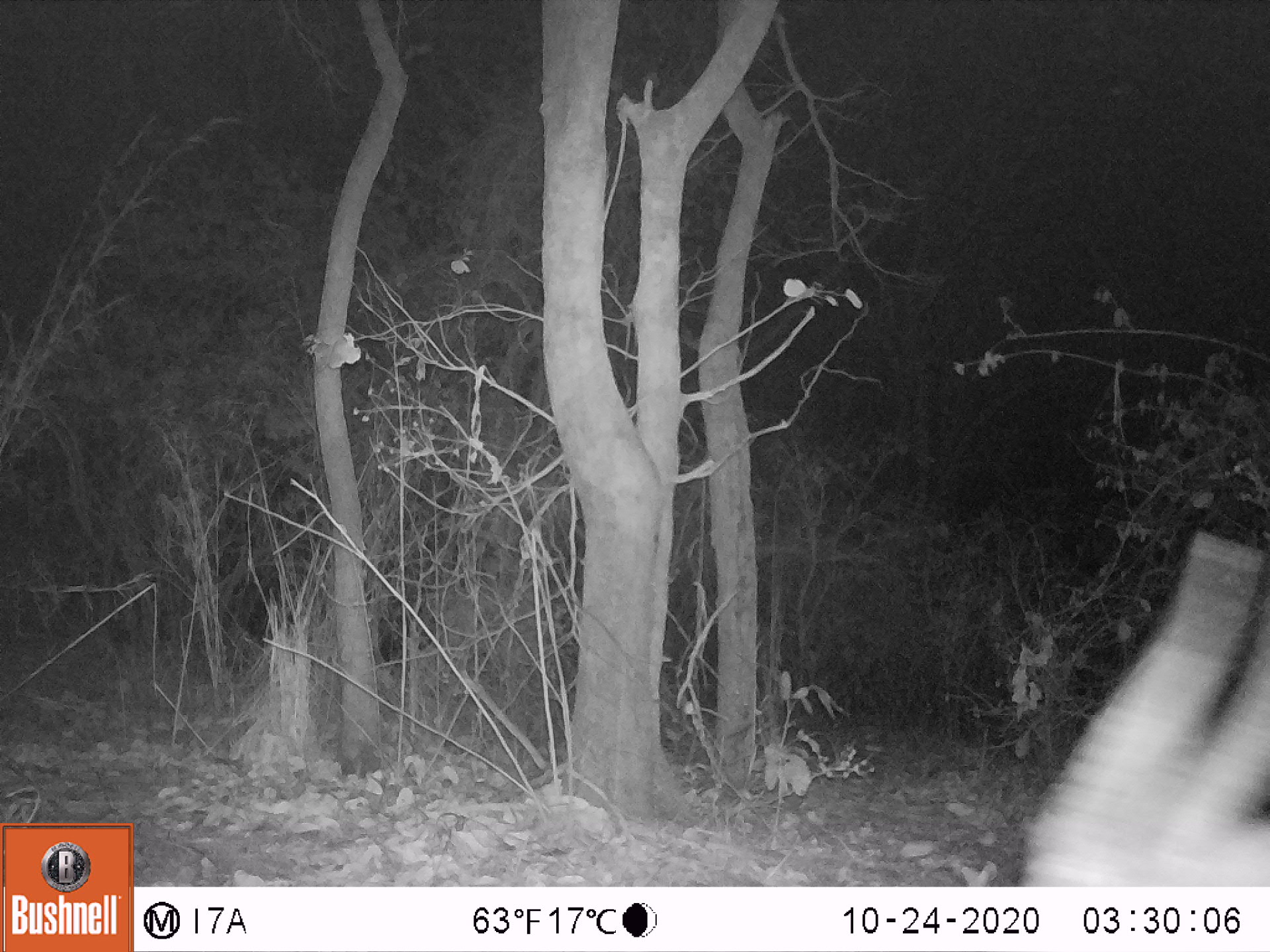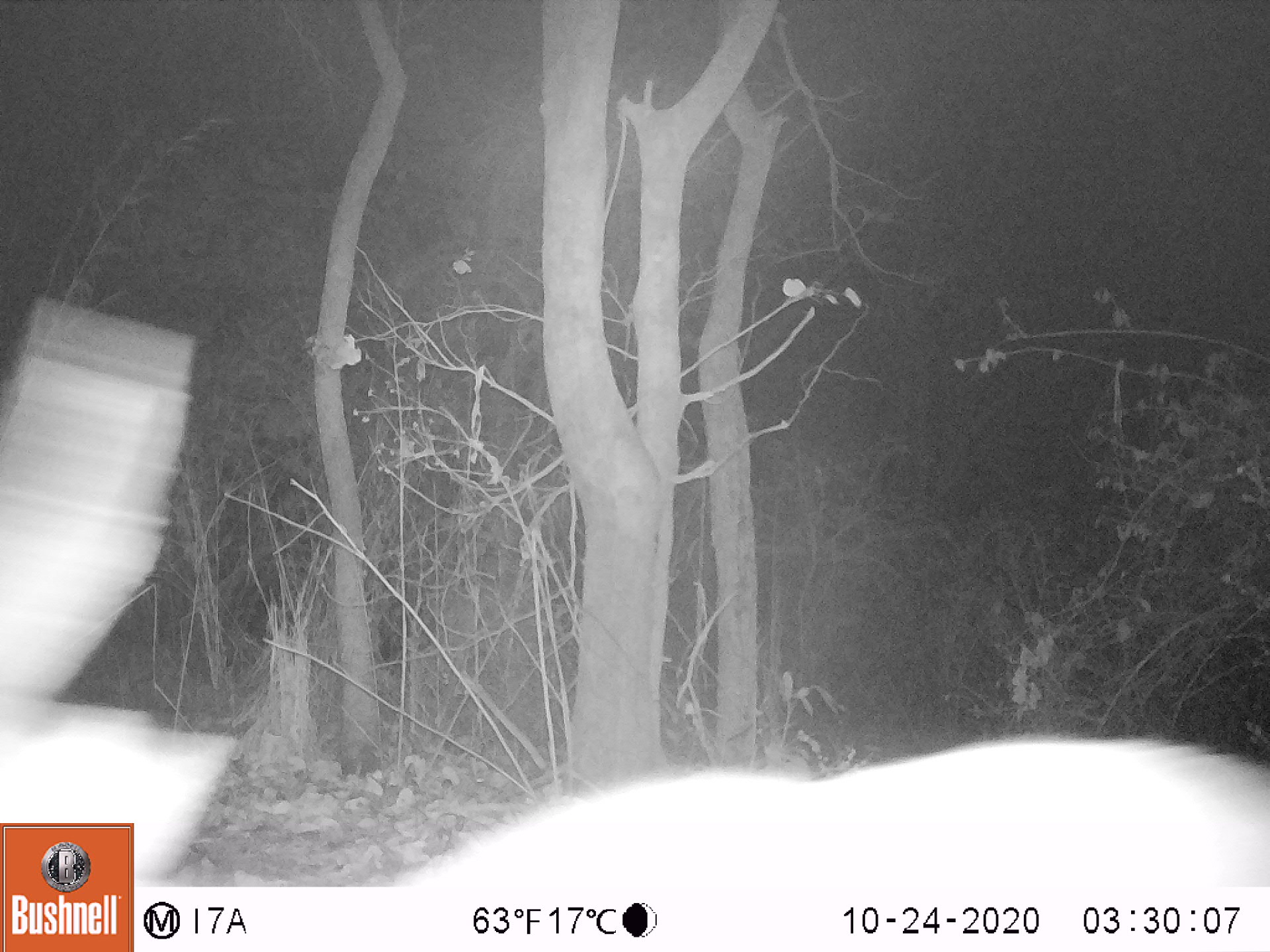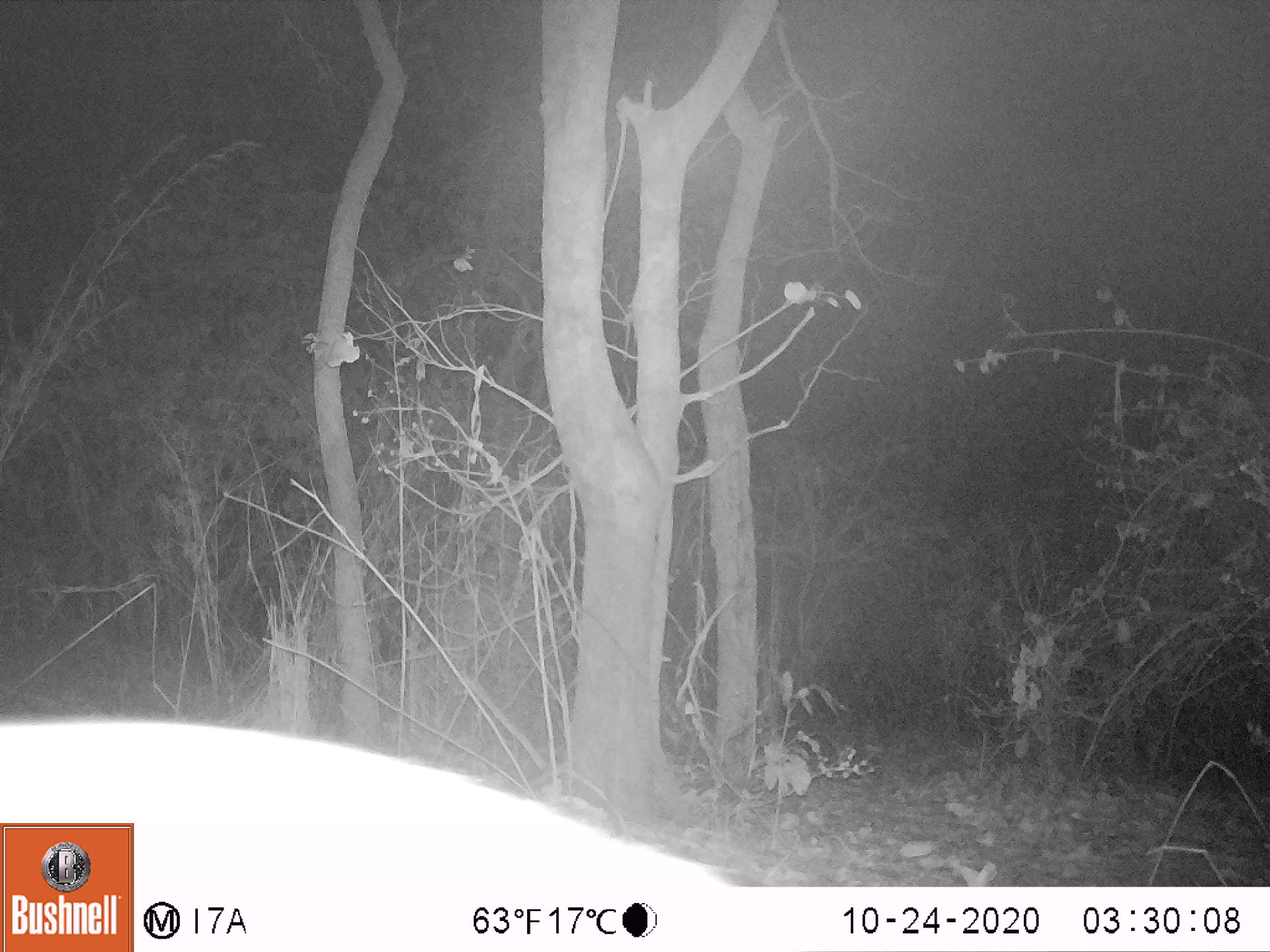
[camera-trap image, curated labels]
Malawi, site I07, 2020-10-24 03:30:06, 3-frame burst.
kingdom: Animalia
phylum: Chordata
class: Mammalia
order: Artiodactyla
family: Bovidae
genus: Tragelaphus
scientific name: Tragelaphus sylvaticus sylvaticus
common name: cape bushbuck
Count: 1.